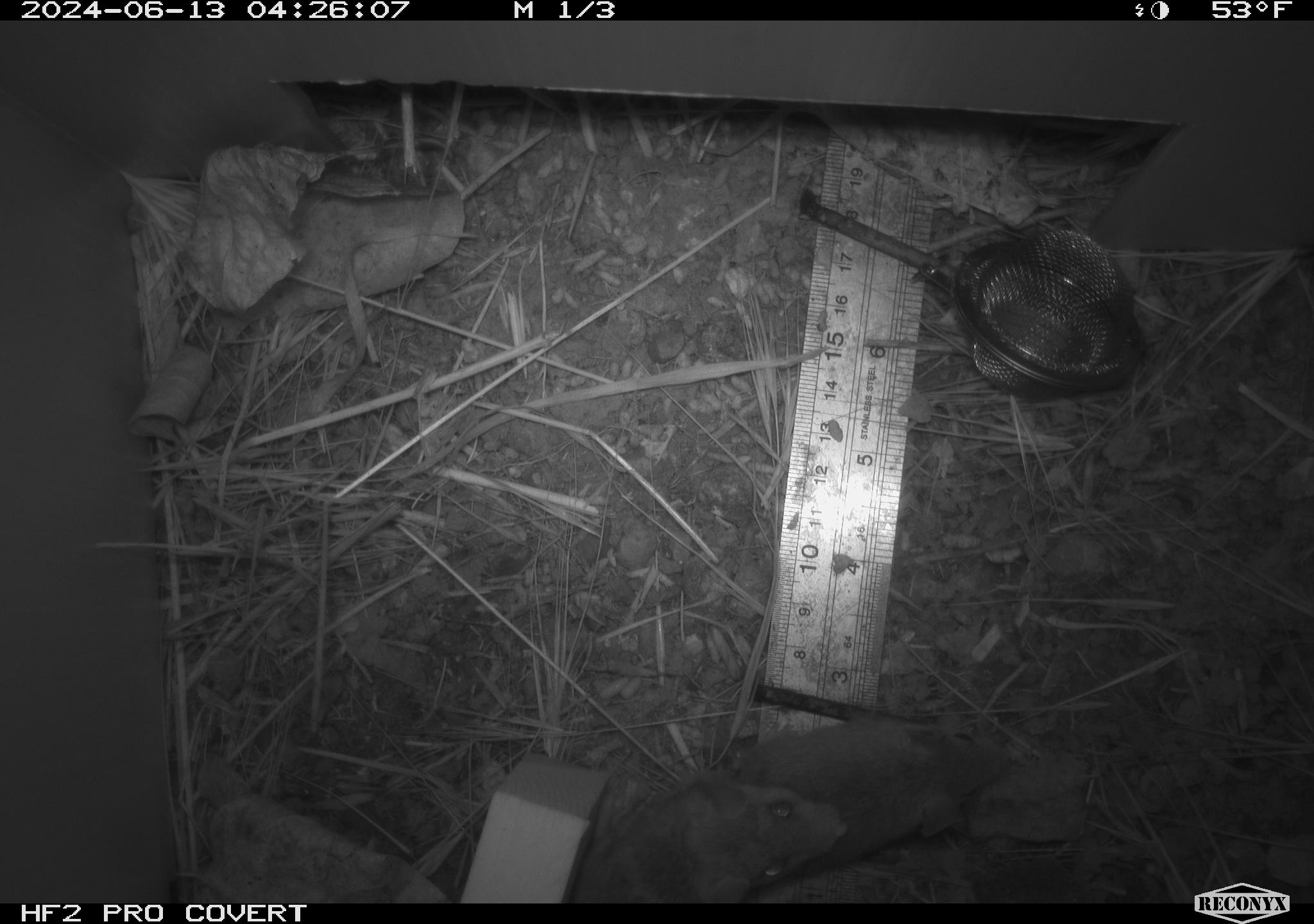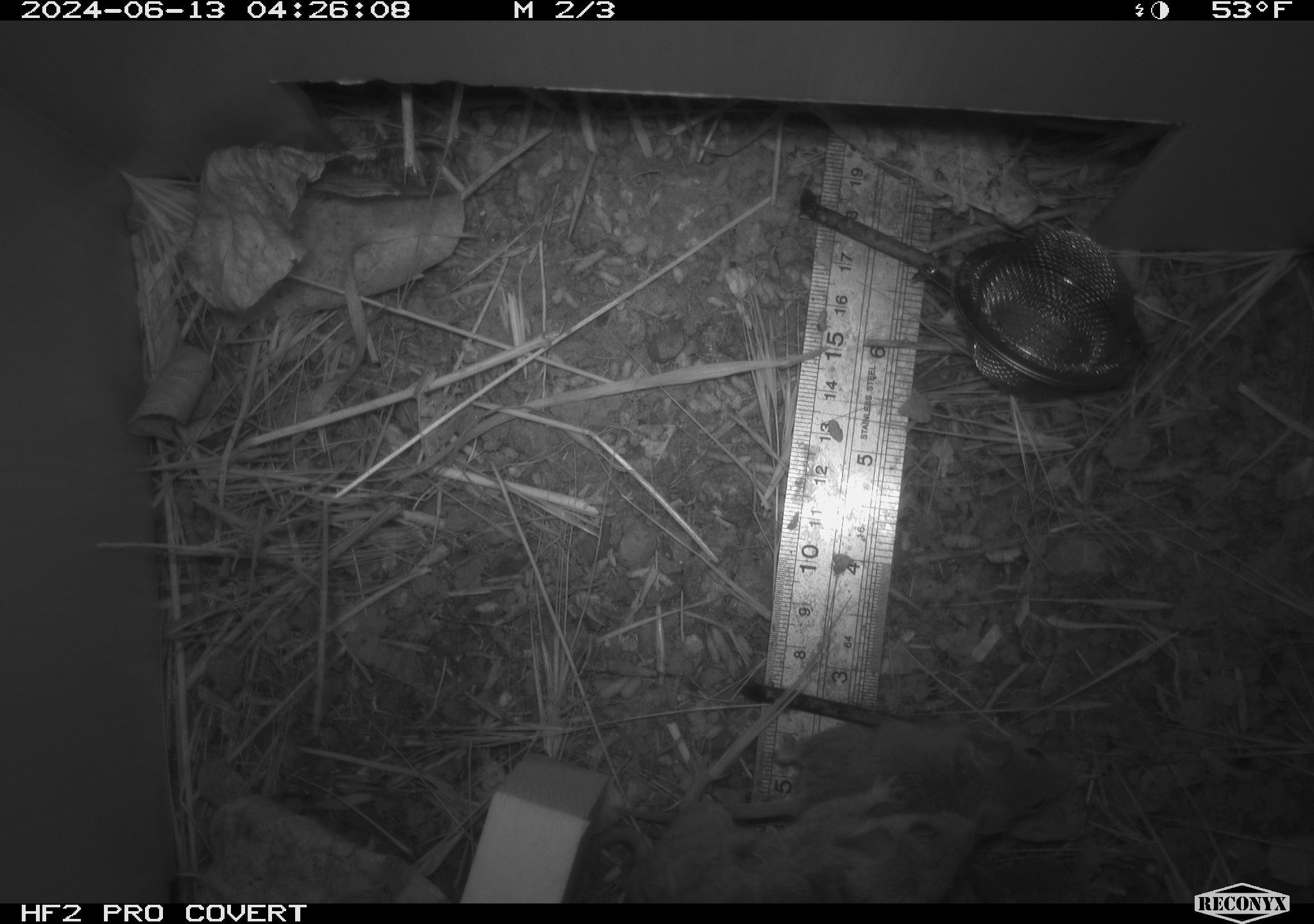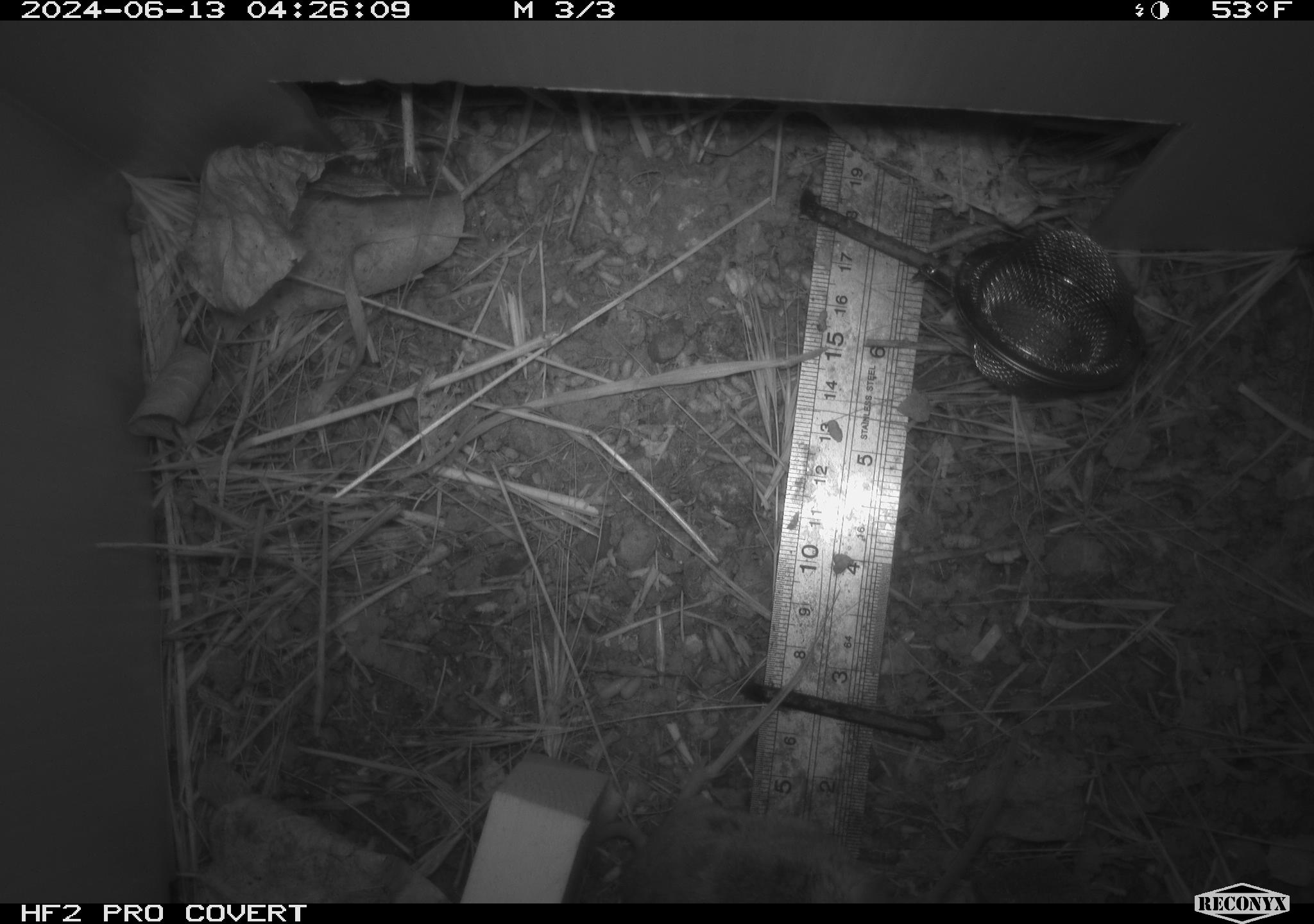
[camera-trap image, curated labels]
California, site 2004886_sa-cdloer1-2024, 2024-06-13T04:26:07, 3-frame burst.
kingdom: Animalia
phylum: Chordata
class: Mammalia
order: Rodentia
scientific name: Rodentia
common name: mouse species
Mouse species (Rodentia).